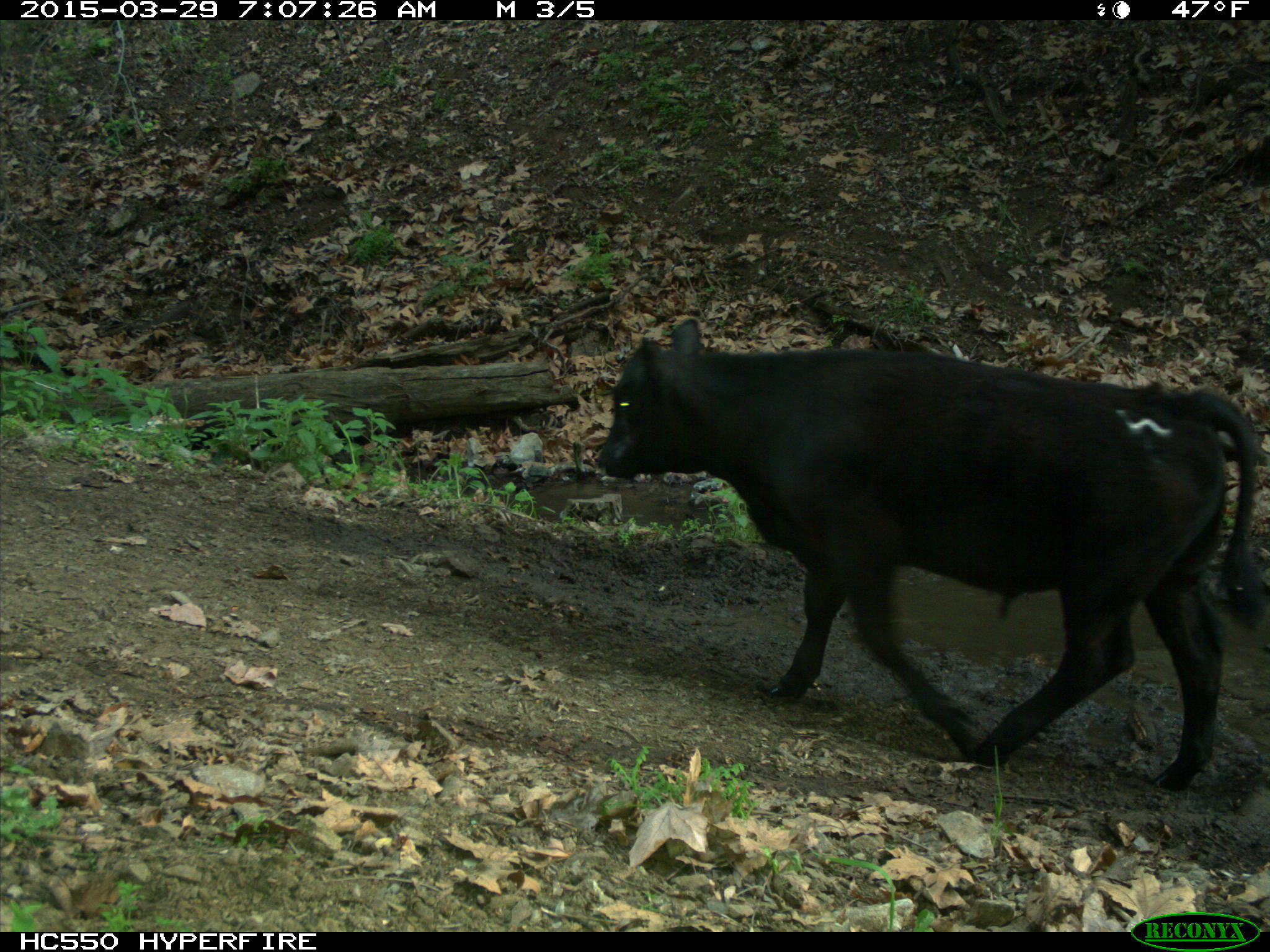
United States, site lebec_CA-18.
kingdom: Animalia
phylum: Chordata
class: Mammalia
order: Artiodactyla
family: Bovidae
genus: Bos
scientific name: Bos taurus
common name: domestic cow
Bos taurus (domestic cow).